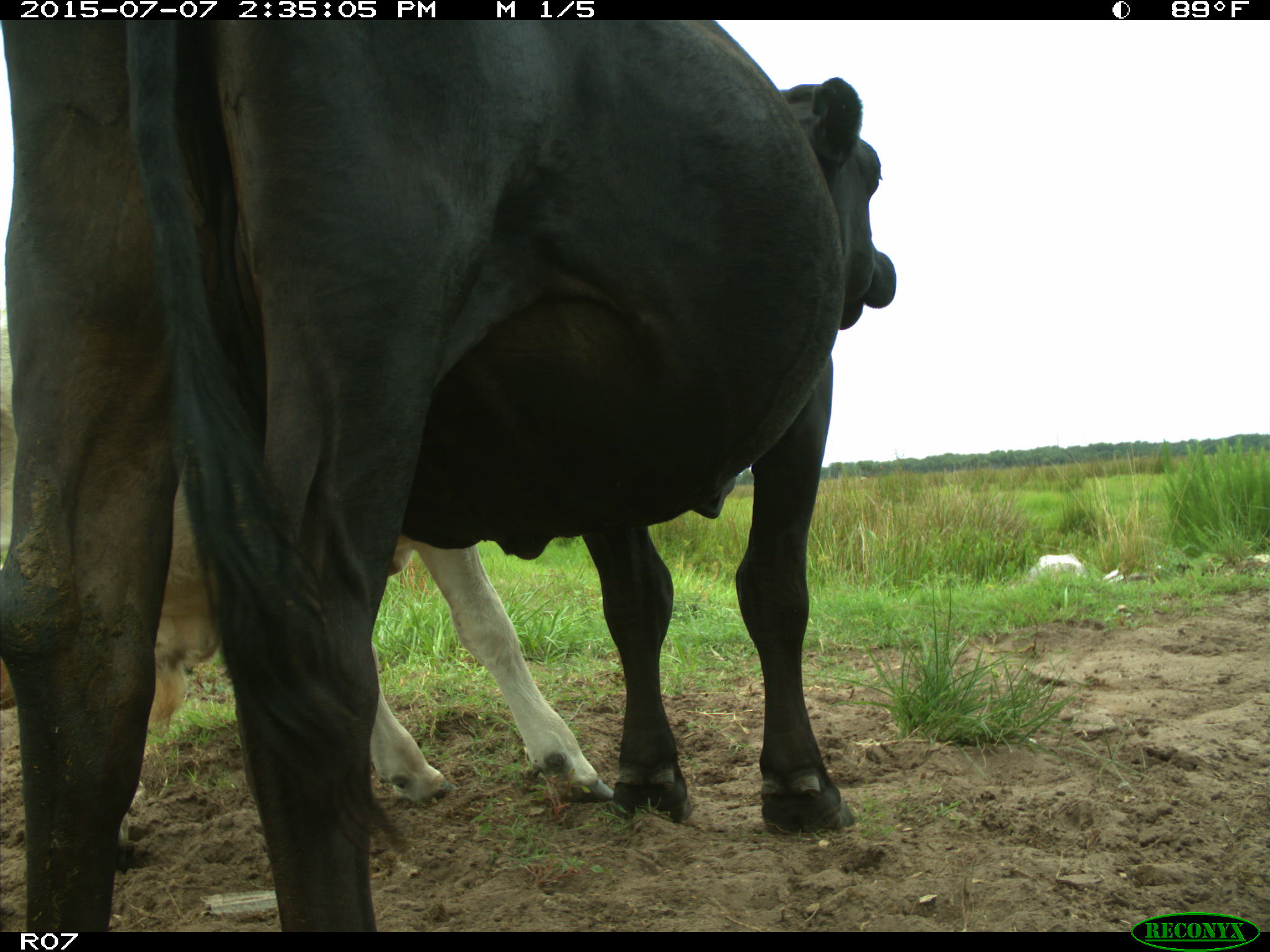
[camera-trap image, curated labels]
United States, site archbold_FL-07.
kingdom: Animalia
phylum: Chordata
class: Mammalia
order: Artiodactyla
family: Bovidae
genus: Bos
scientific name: Bos taurus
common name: domestic cow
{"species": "Bos taurus (domestic cow)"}